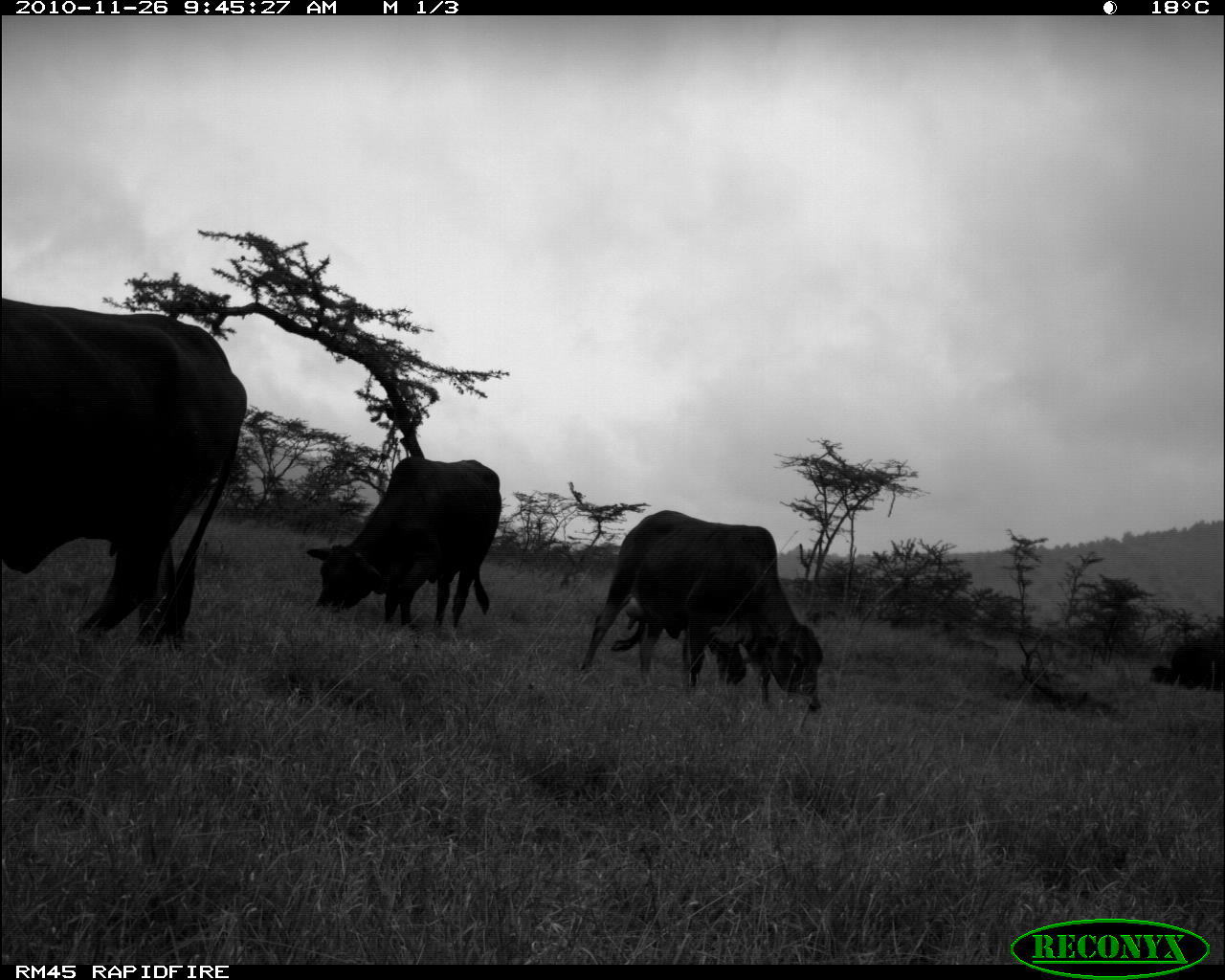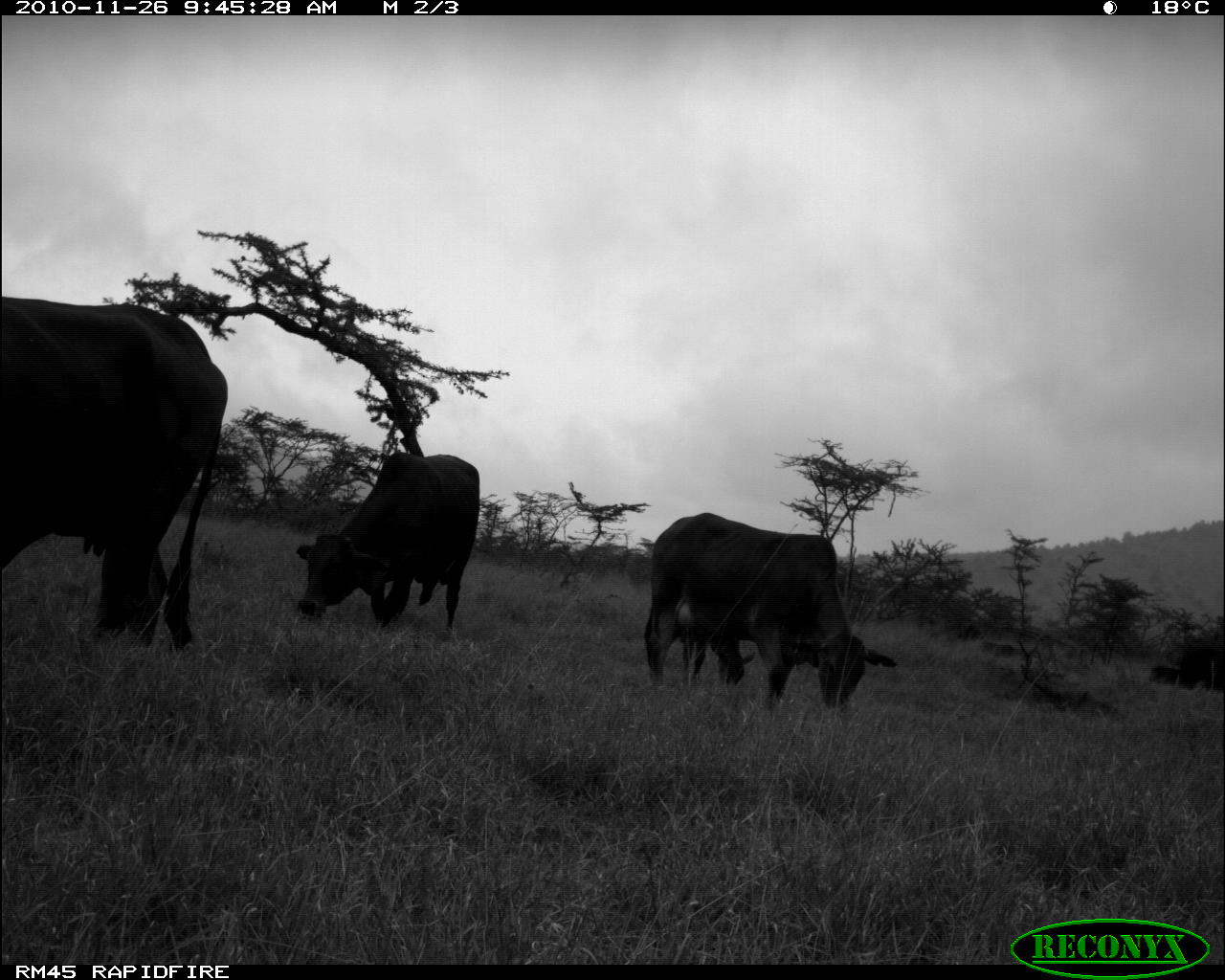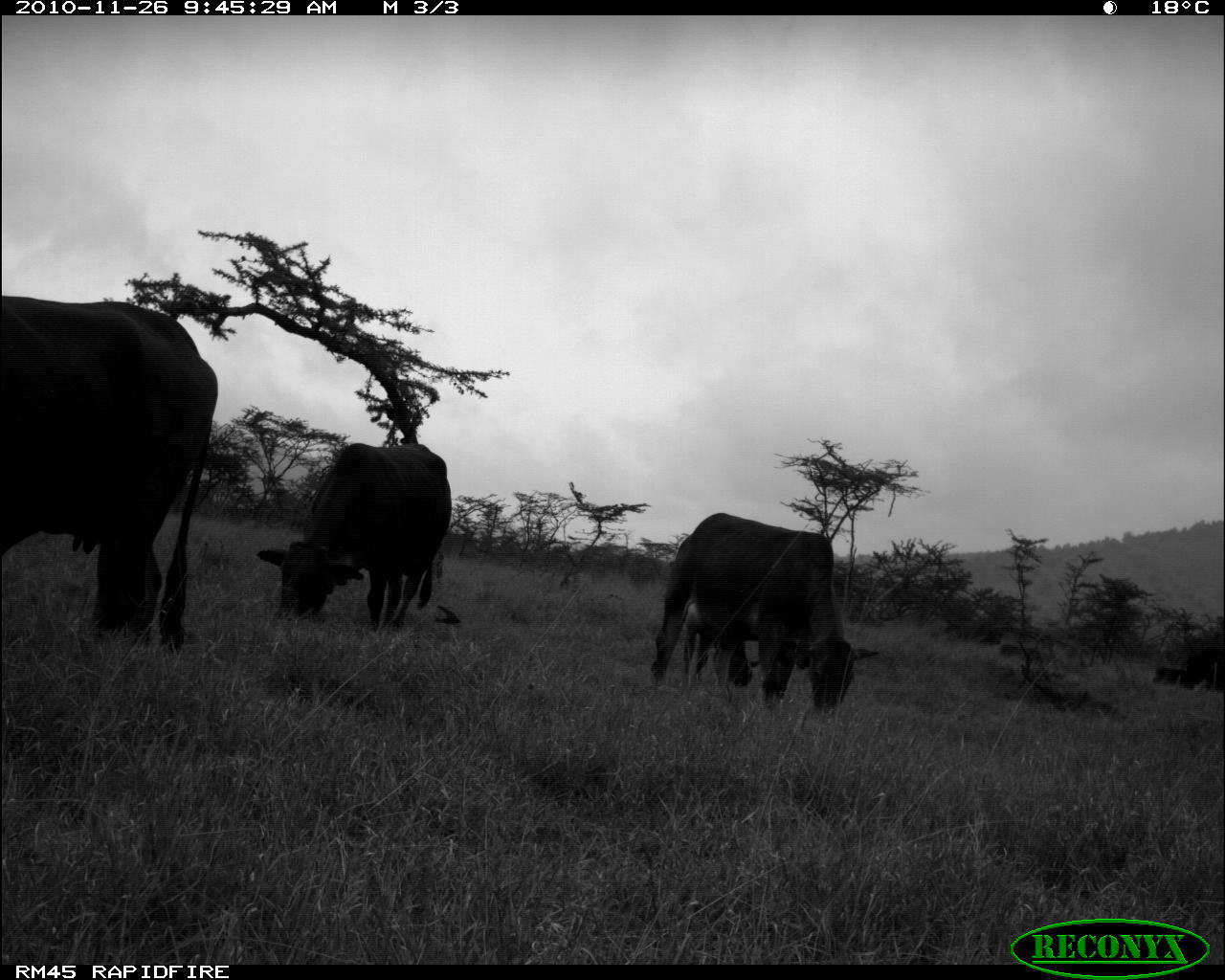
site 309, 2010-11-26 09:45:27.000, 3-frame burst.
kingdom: Animalia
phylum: Chordata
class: Mammalia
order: Artiodactyla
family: Bovidae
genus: Bos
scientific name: Bos taurus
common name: domestic cattle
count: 3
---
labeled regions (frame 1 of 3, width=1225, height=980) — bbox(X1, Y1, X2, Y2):
bos taurus: bbox(0, 300, 247, 646); bbox(578, 509, 824, 713); bbox(305, 456, 502, 630); bbox(610, 618, 753, 688); bbox(1148, 642, 1224, 689)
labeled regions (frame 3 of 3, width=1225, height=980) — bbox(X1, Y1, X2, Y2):
bos taurus: bbox(0, 291, 218, 652); bbox(649, 512, 880, 716); bbox(256, 442, 452, 633); bbox(1150, 644, 1224, 692); bbox(433, 603, 461, 624)